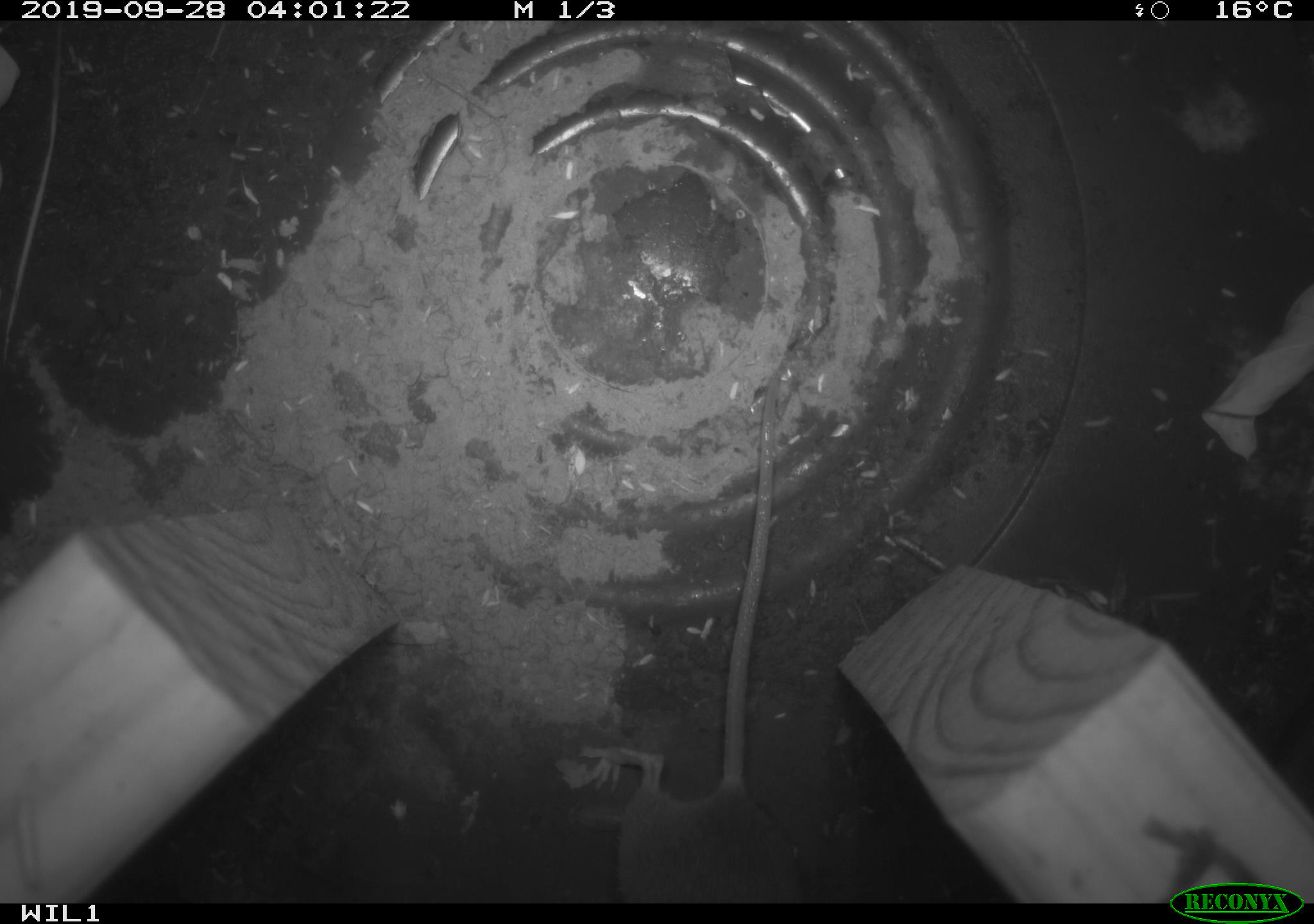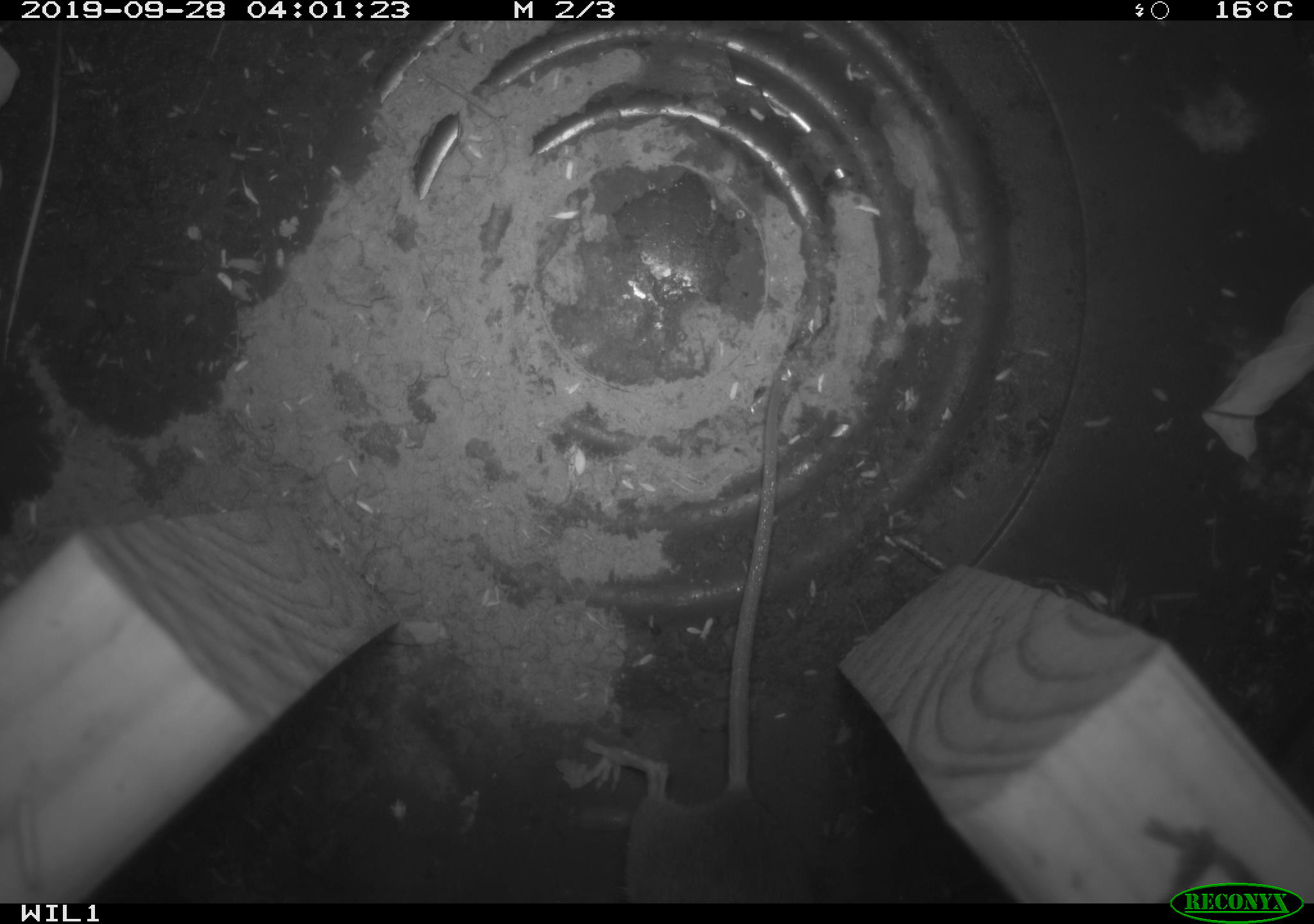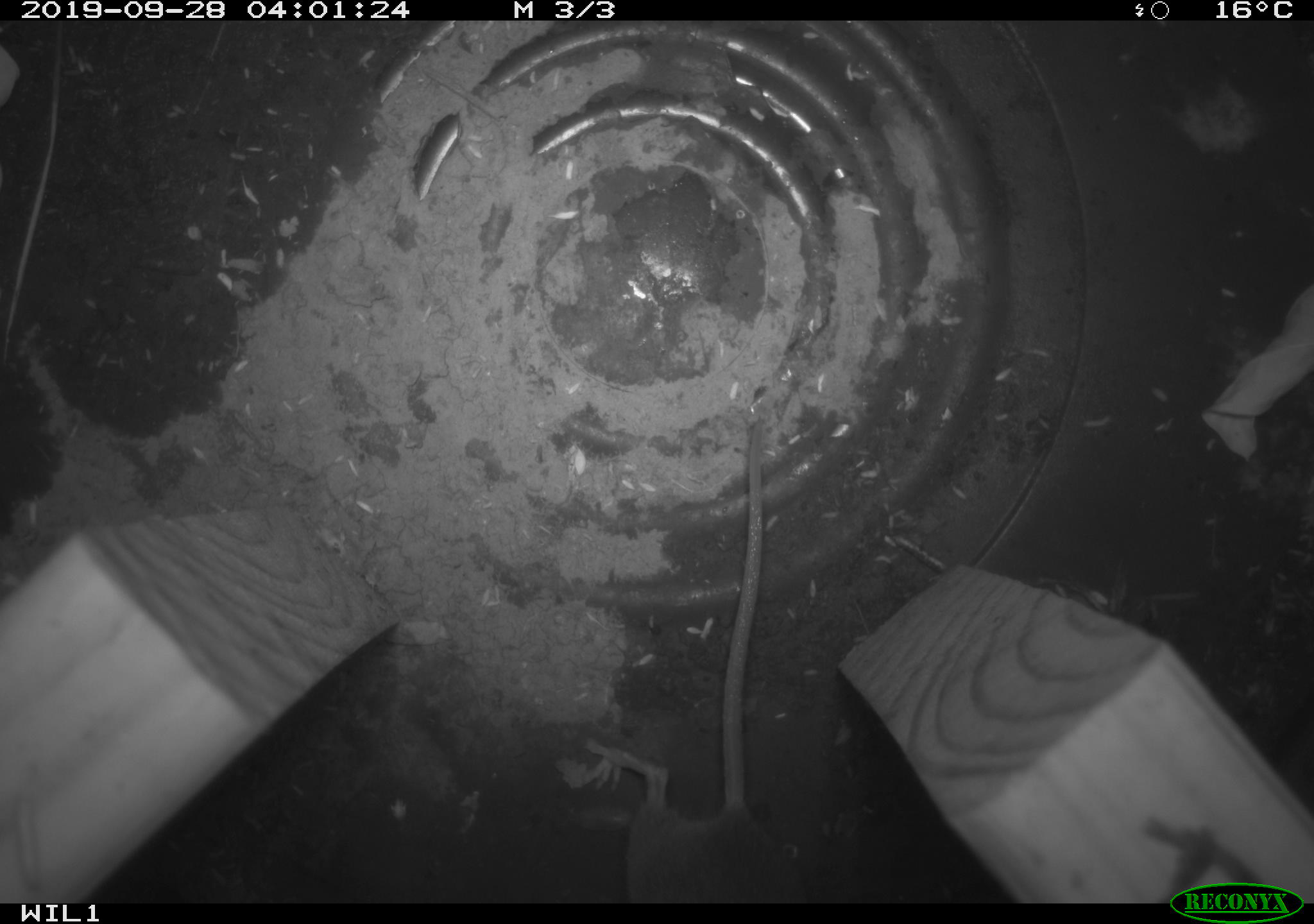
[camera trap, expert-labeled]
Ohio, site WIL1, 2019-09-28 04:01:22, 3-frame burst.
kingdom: Animalia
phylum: Chordata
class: Mammalia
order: Rodentia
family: Cricetidae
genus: Peromyscus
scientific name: Peromyscus leucopus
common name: white-footed mouse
White-footed mouse (Peromyscus leucopus).